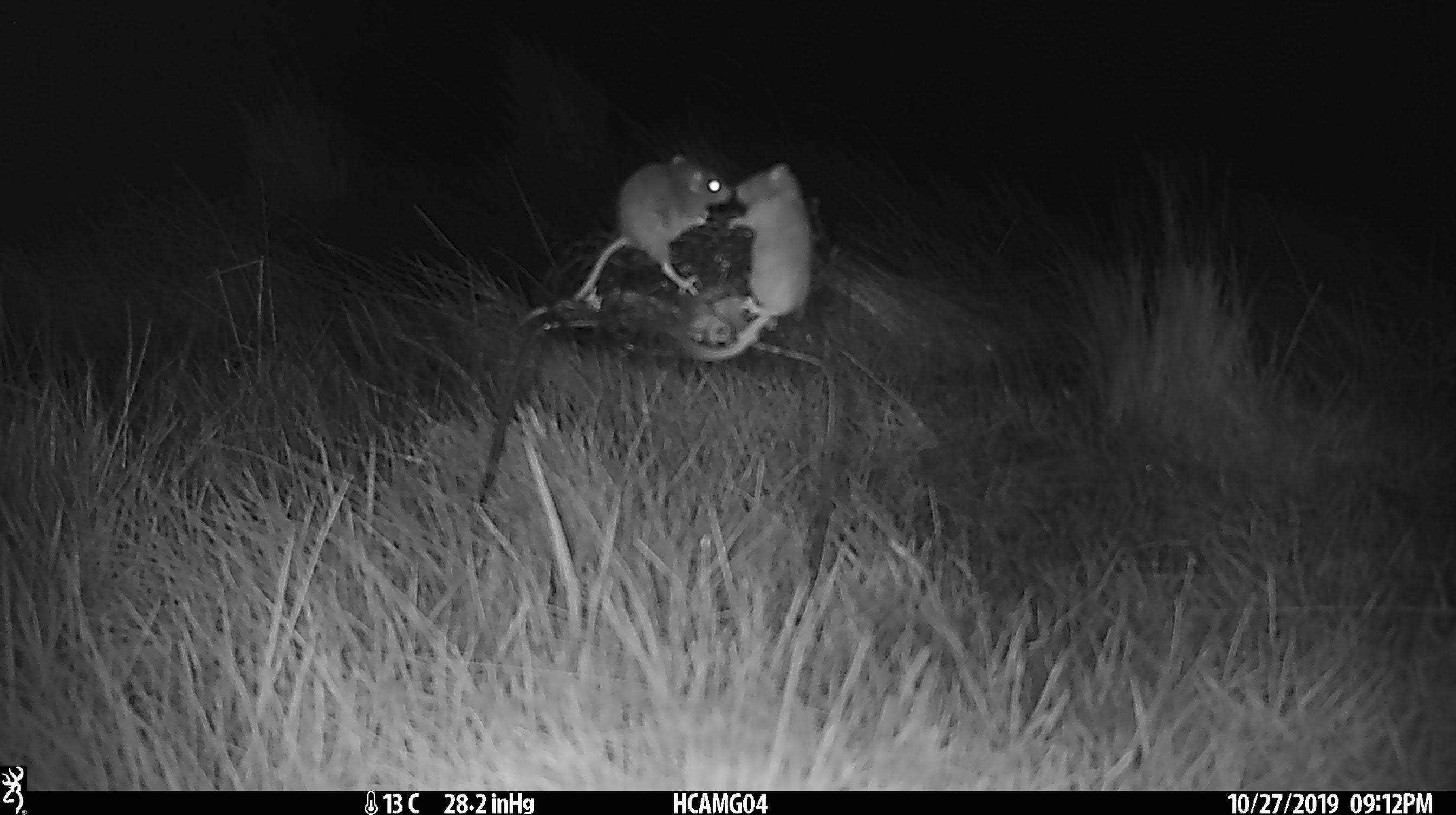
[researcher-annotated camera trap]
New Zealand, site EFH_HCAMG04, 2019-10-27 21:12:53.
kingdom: Animalia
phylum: Chordata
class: Mammalia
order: Rodentia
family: Muridae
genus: Mus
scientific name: Mus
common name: mouse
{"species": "mouse (Mus)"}